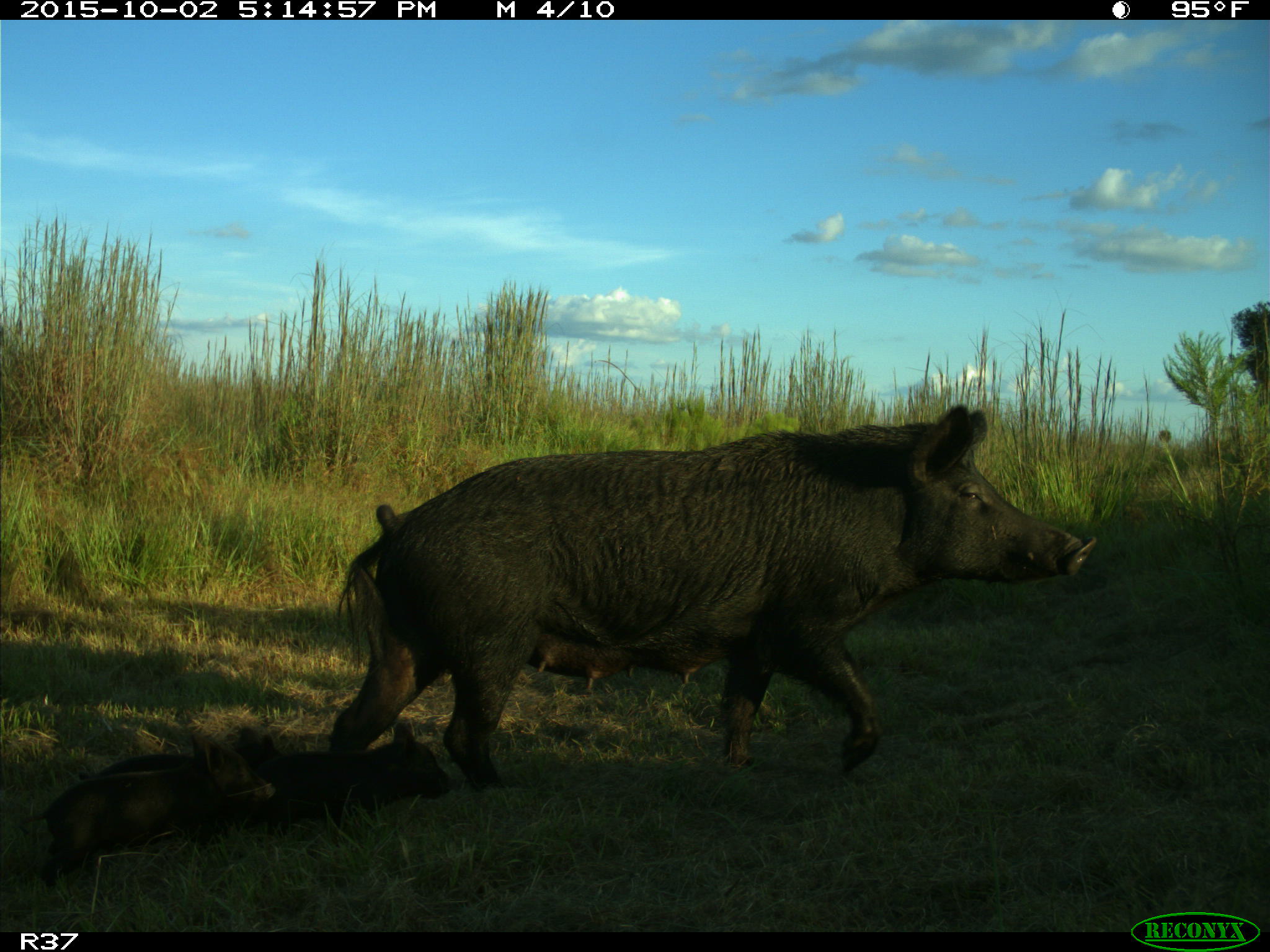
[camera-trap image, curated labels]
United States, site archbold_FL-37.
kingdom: Animalia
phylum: Chordata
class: Mammalia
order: Artiodactyla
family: Suidae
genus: Sus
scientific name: Sus scrofa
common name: wild boar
Sus scrofa (wild boar).